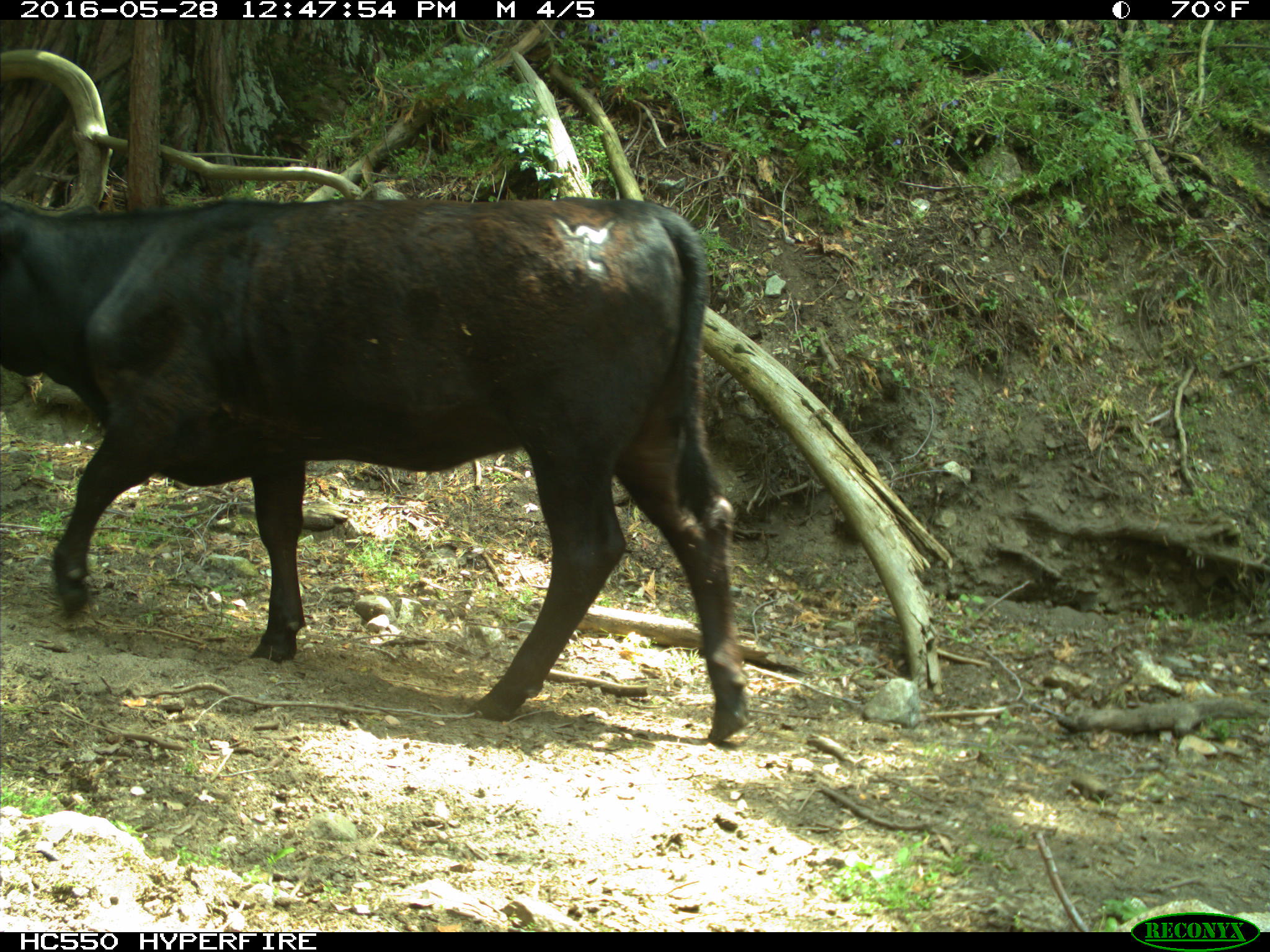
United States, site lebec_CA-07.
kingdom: Animalia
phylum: Chordata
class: Mammalia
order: Artiodactyla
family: Bovidae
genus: Bos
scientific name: Bos taurus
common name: domestic cow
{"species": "Bos taurus (domestic cow)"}